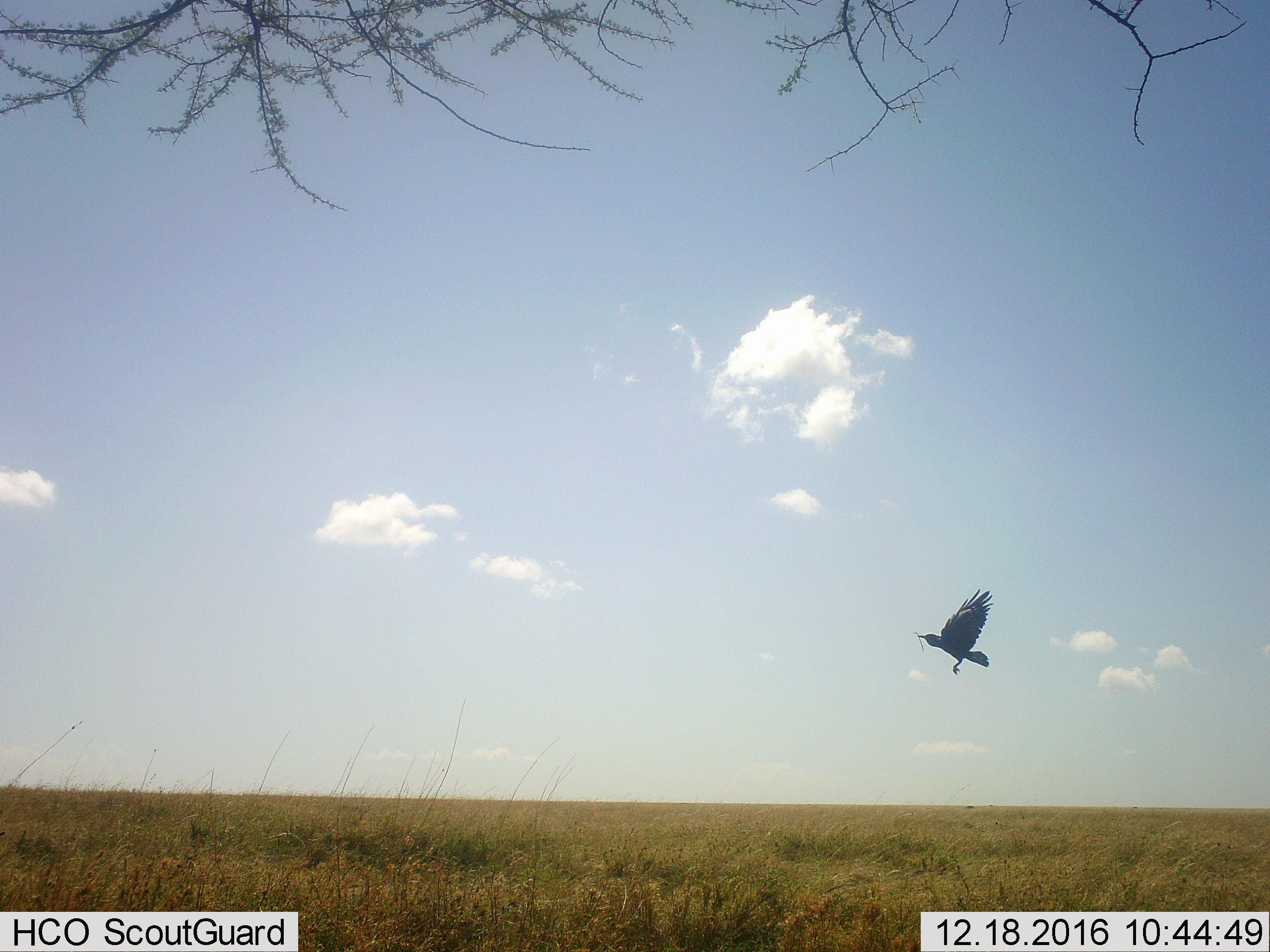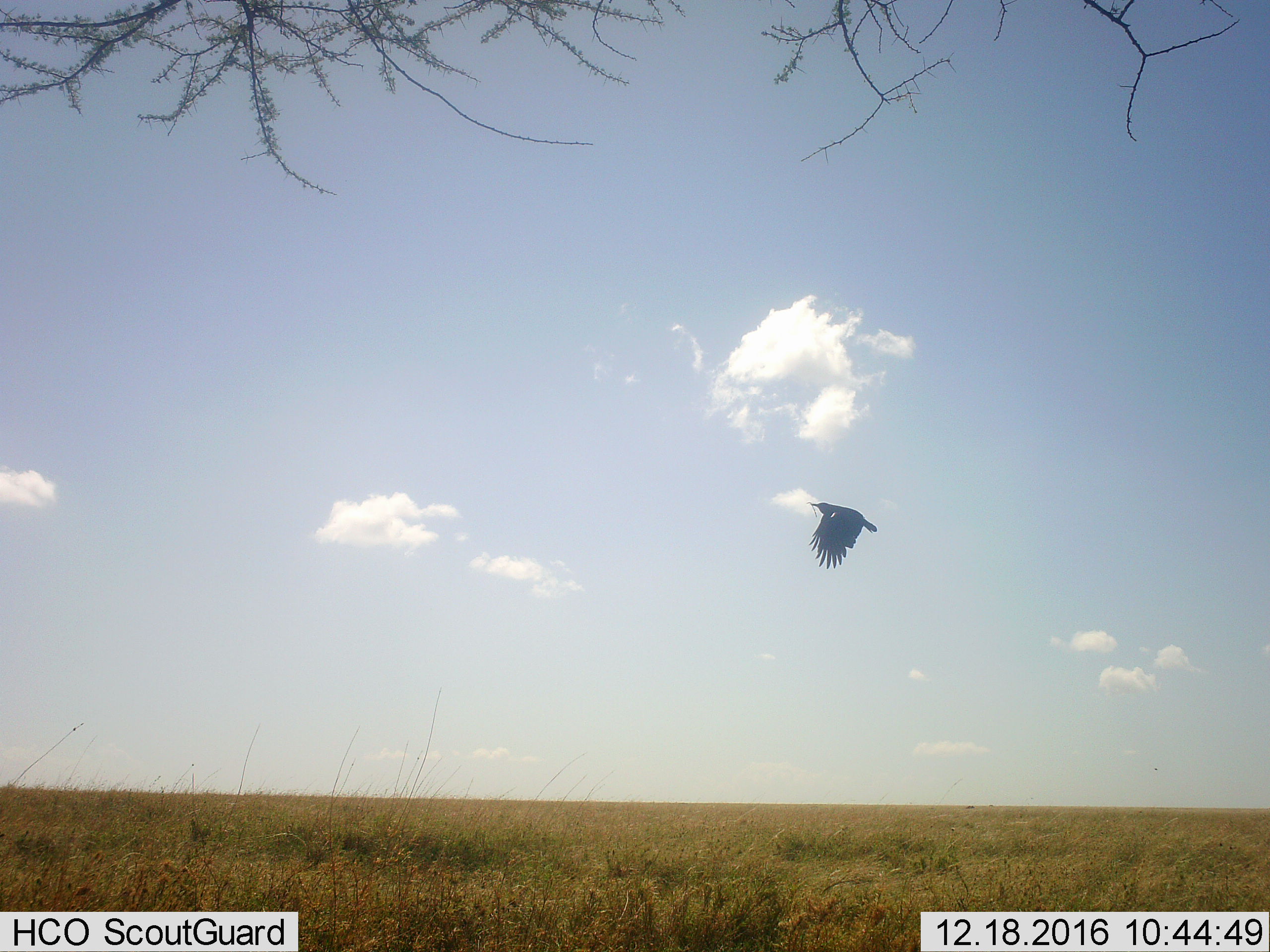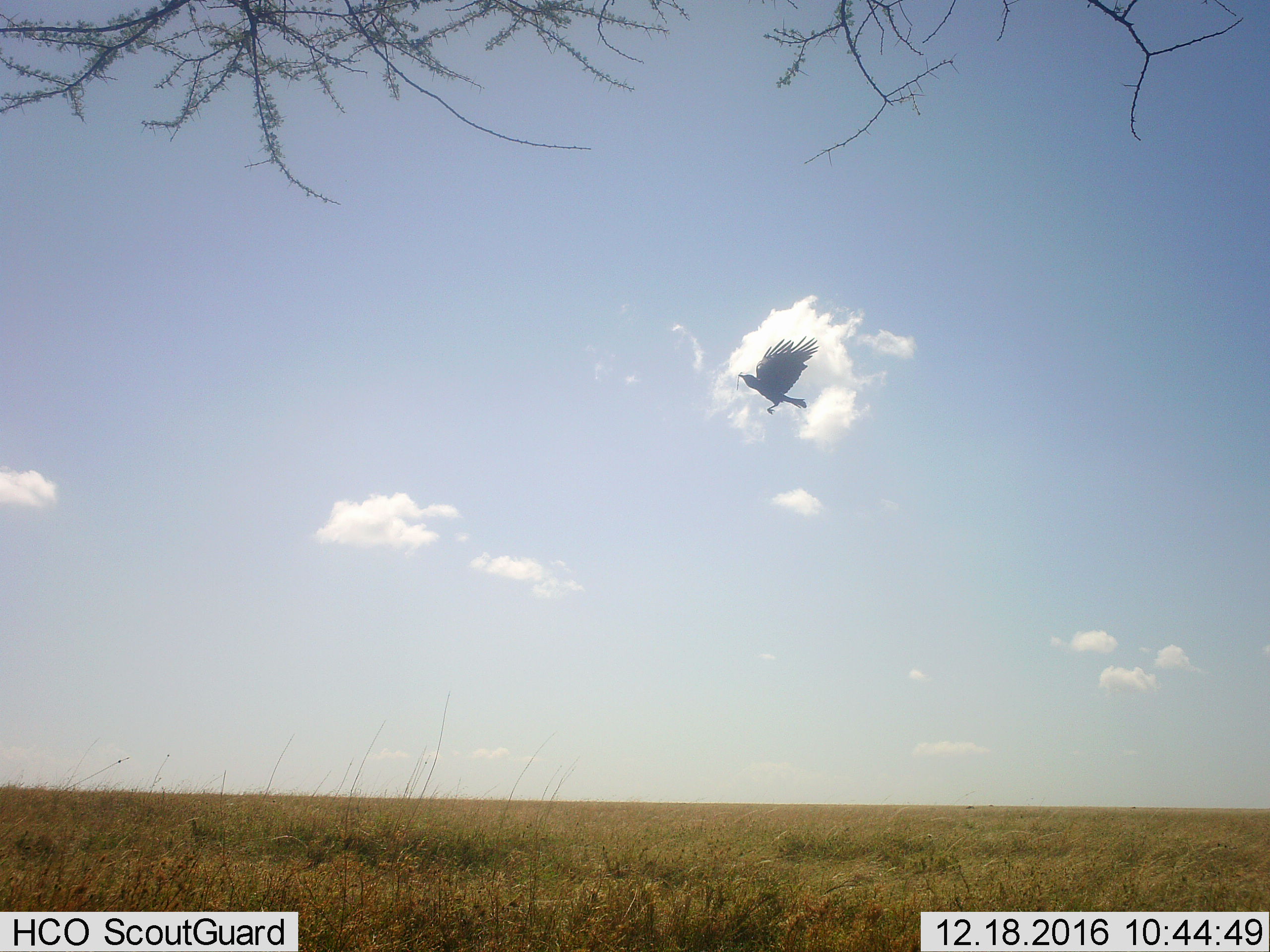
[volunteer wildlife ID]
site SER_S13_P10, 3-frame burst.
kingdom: Animalia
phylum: Chordata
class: Aves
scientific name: Aves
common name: bird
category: birdother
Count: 1.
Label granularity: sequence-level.